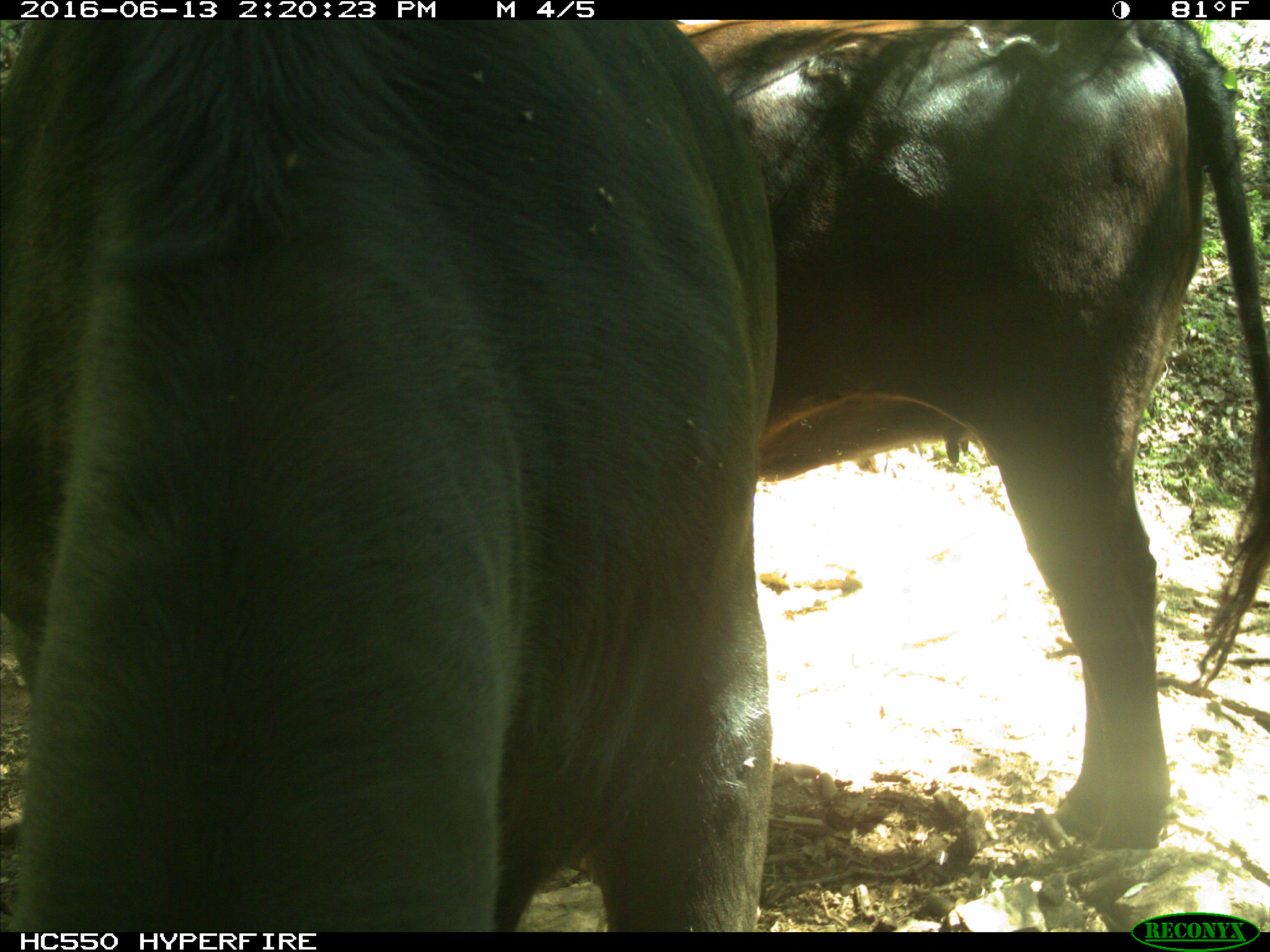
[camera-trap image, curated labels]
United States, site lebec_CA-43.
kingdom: Animalia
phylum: Chordata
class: Mammalia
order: Artiodactyla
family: Bovidae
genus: Bos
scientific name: Bos taurus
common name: domestic cow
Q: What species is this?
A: Bos taurus (domestic cow).